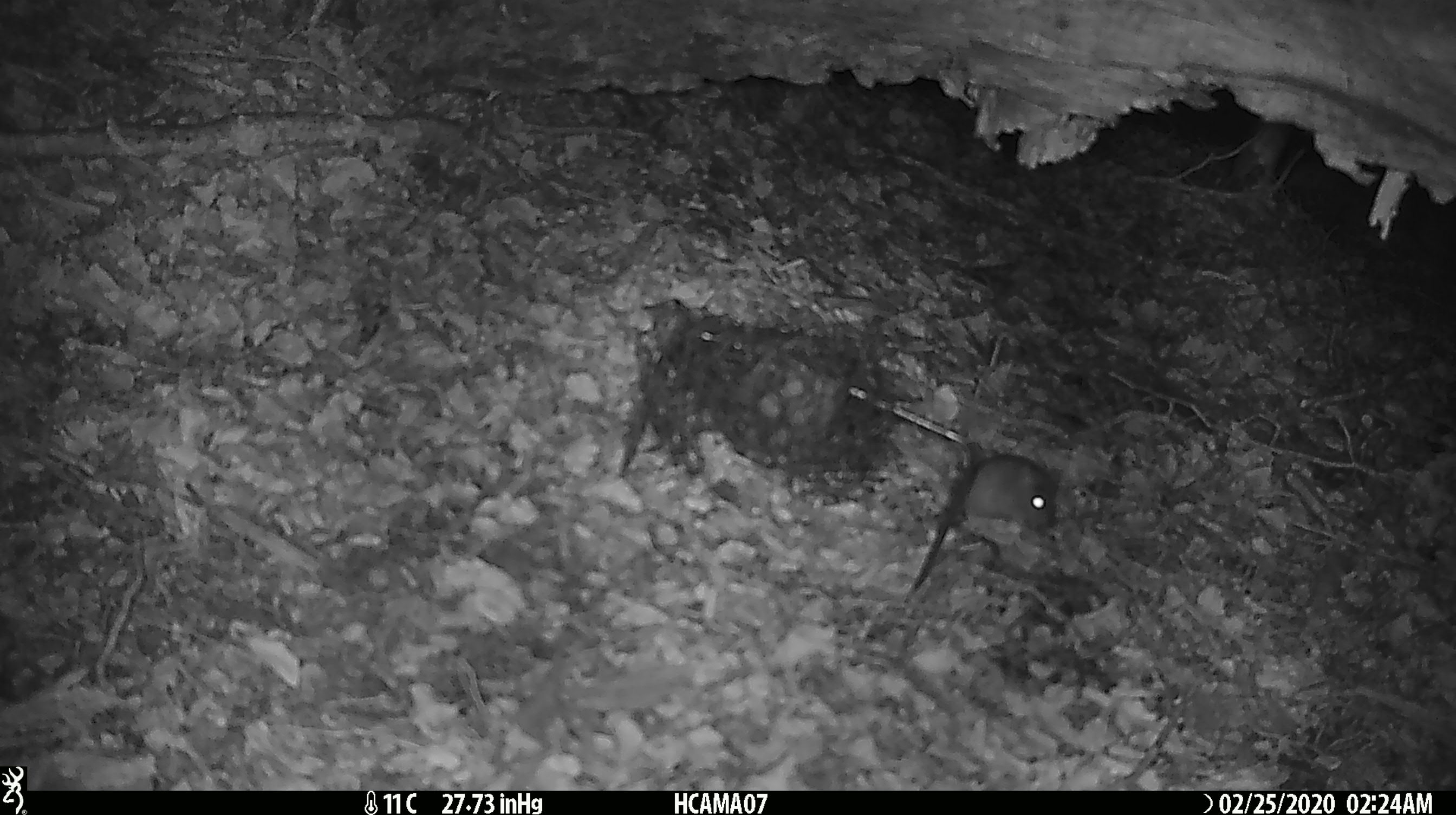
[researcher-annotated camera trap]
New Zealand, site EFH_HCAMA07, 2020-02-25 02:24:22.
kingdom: Animalia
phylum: Chordata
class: Mammalia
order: Rodentia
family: Muridae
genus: Mus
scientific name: Mus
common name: mouse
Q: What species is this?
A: Mouse (Mus).